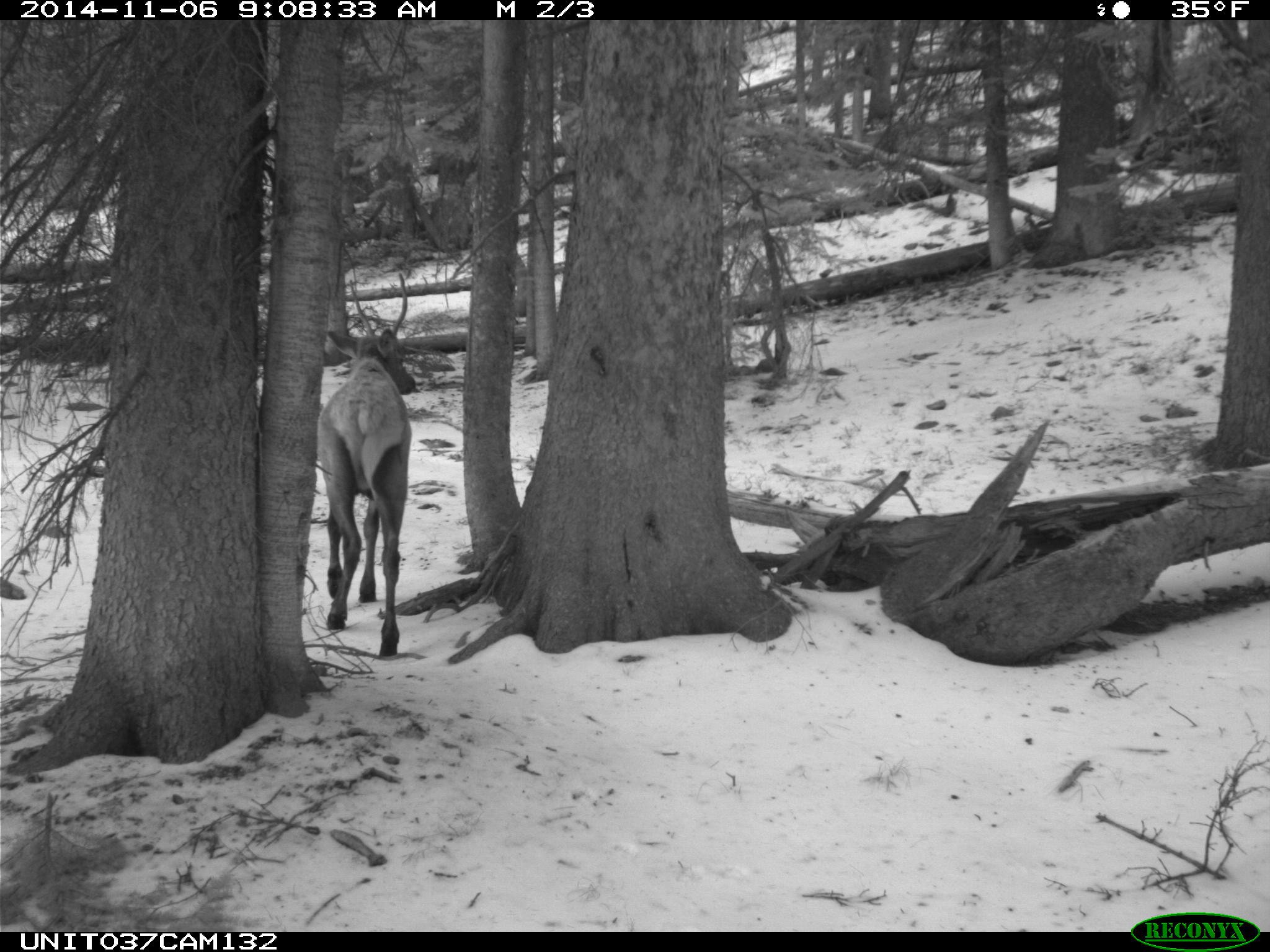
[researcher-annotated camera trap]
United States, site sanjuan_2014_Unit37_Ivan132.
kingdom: Animalia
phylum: Chordata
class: Mammalia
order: Artiodactyla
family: Cervidae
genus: Cervus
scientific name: Cervus elaphus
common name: red deer